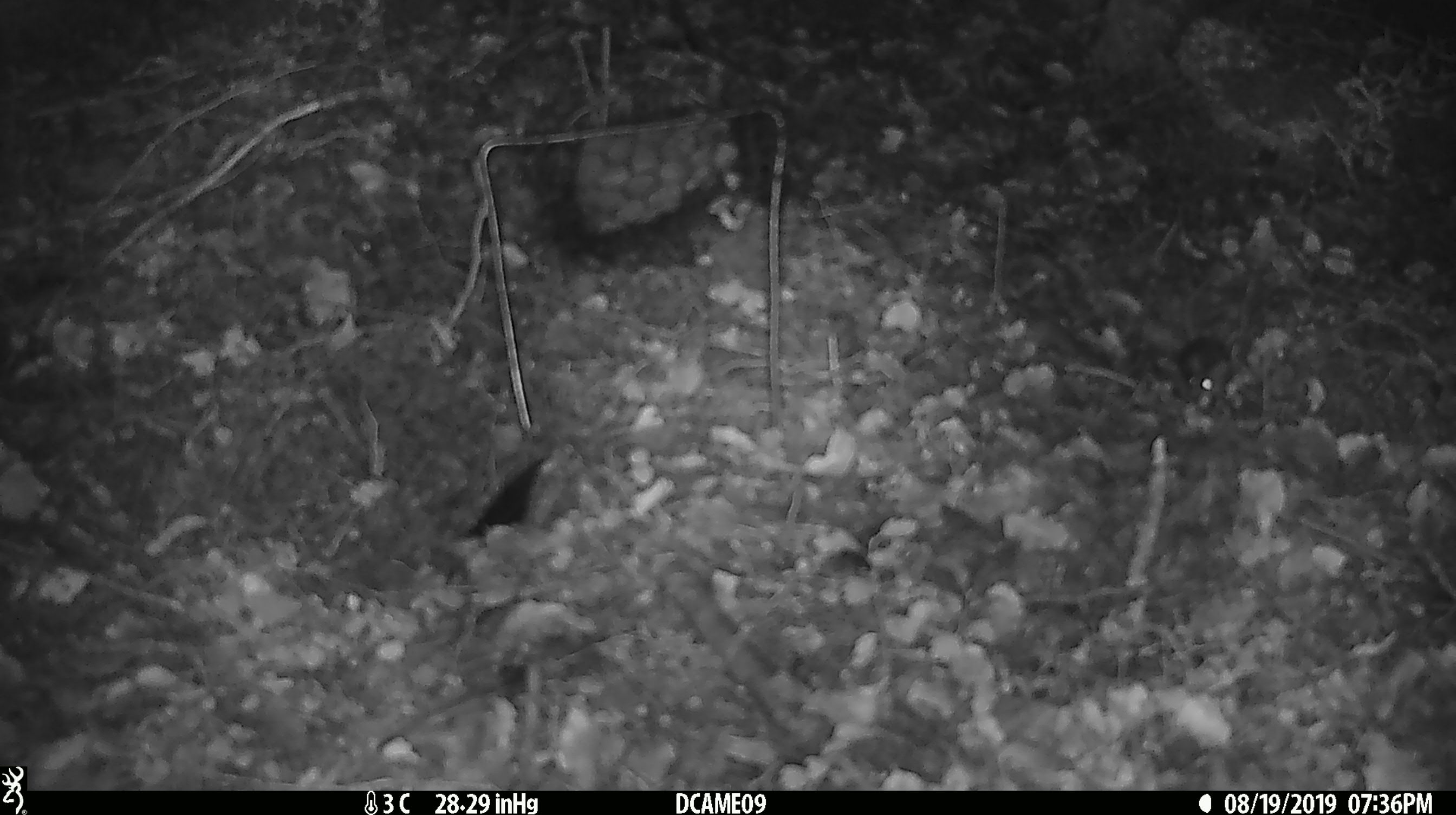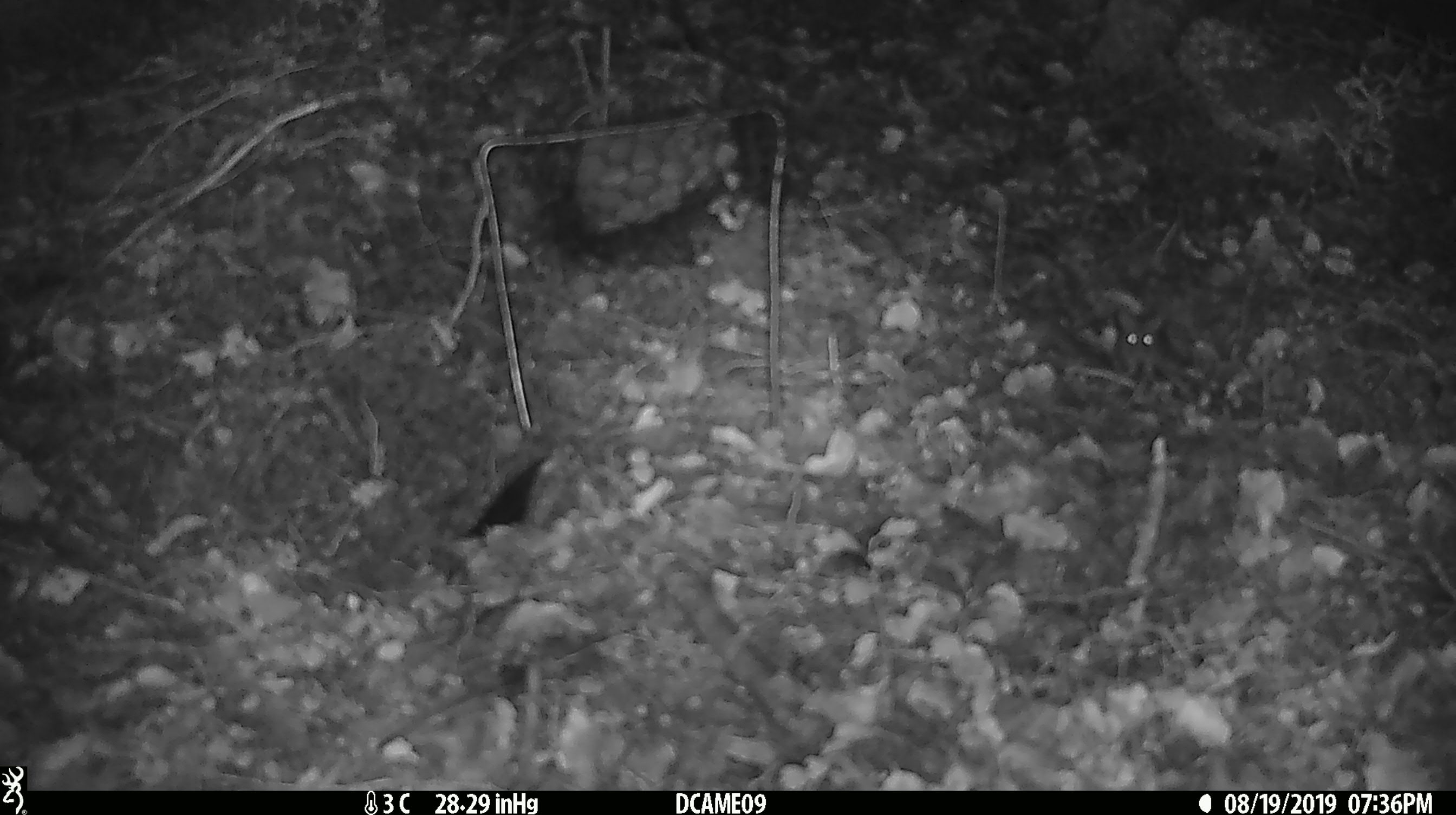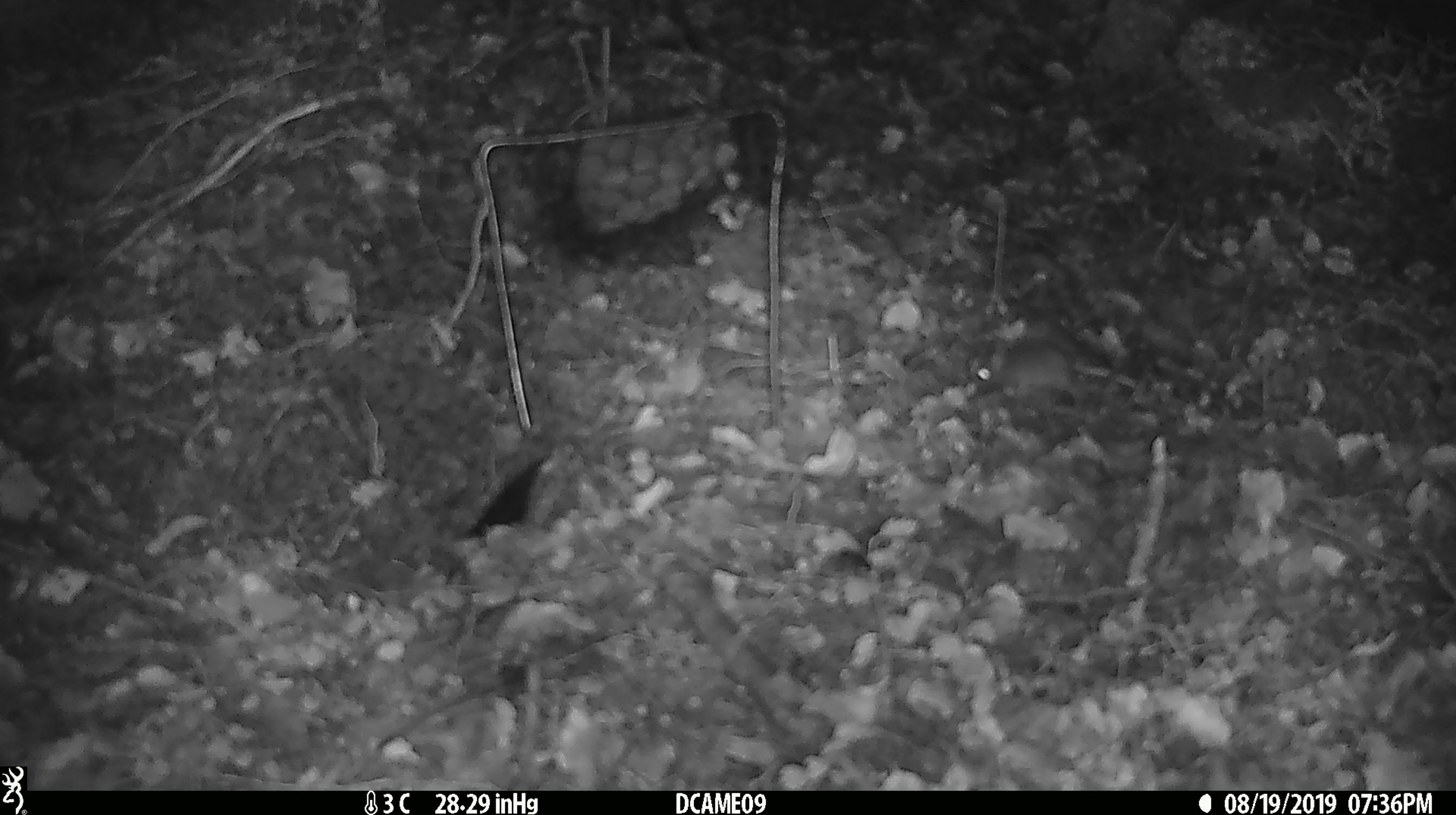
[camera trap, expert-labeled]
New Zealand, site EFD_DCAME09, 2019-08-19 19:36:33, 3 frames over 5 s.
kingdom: Animalia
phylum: Chordata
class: Mammalia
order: Rodentia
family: Muridae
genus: Mus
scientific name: Mus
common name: mouse